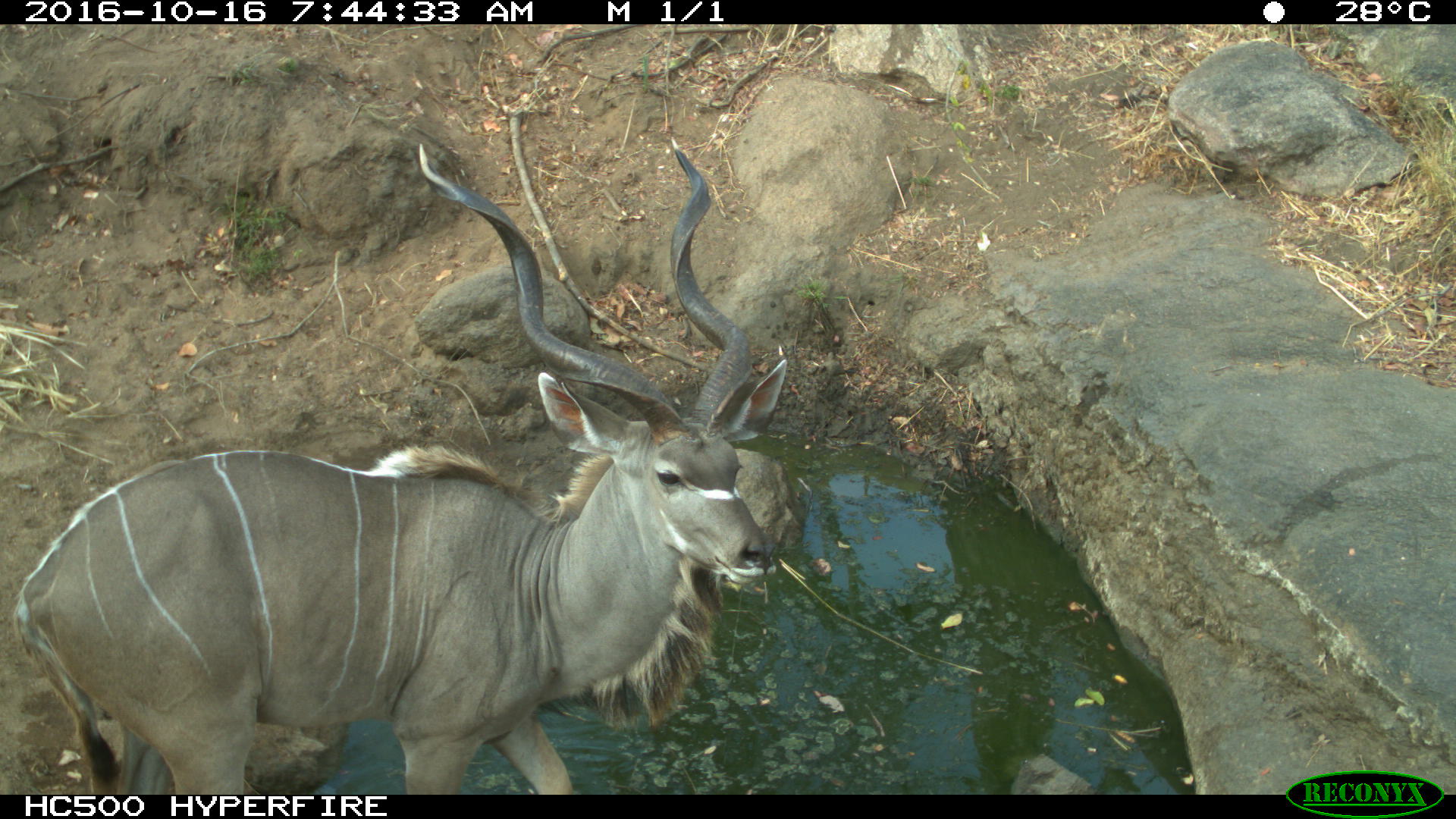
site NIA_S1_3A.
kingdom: Animalia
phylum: Chordata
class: Mammalia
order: Artiodactyla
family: Bovidae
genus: Tragelaphus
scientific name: Tragelaphus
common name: kudu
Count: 1.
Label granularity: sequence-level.